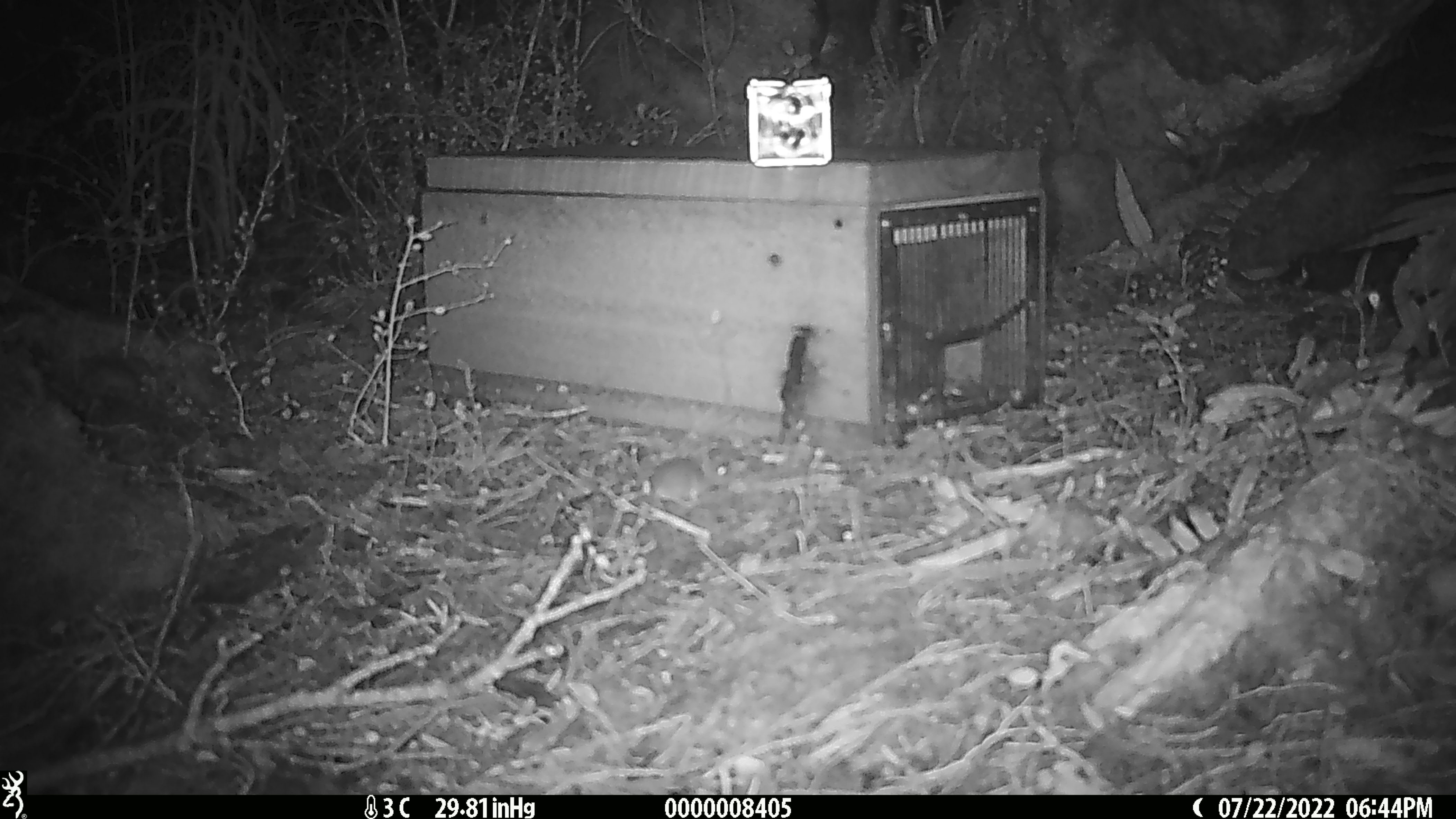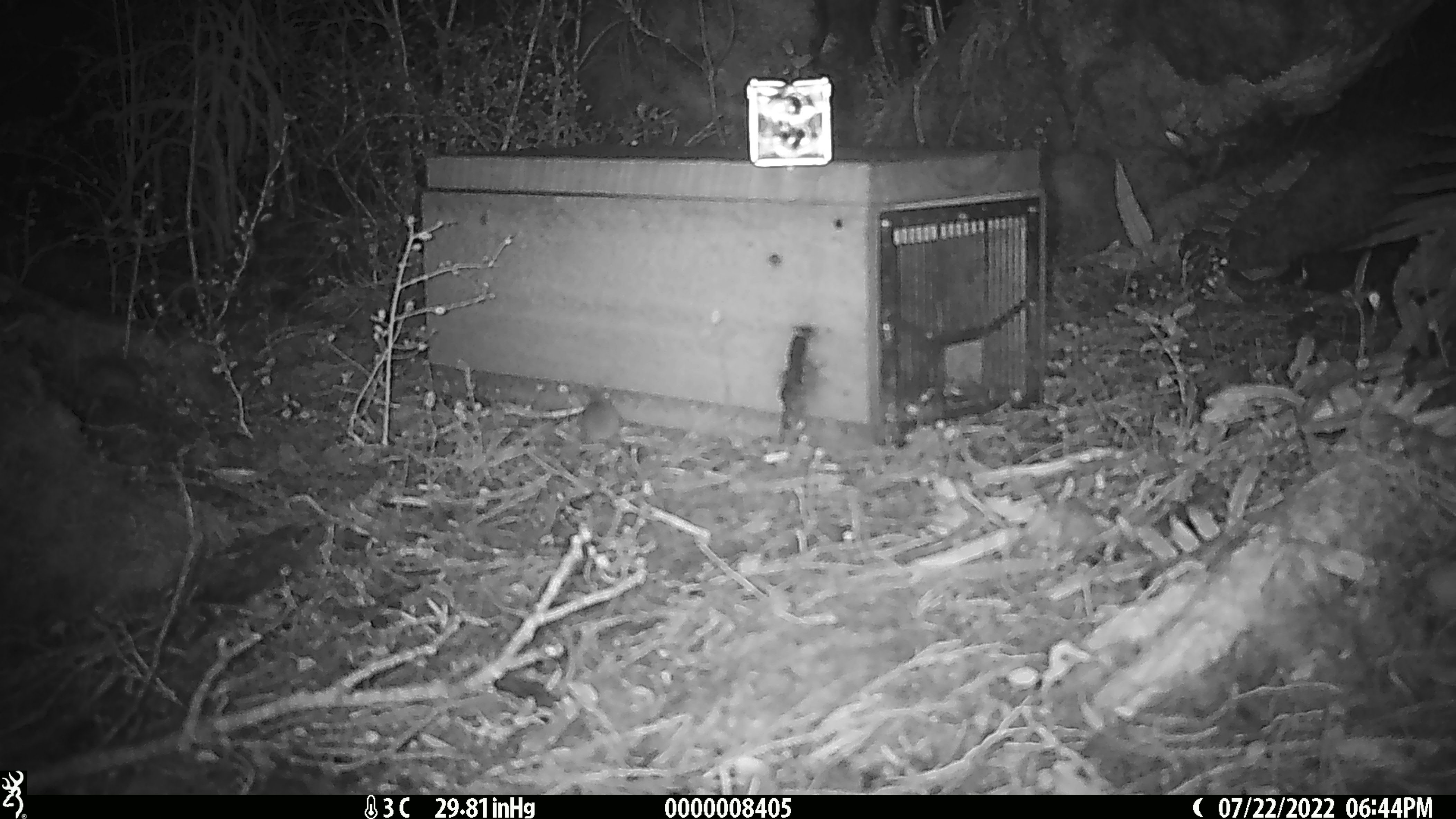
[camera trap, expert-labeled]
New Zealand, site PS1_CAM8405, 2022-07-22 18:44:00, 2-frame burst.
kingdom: Animalia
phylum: Chordata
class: Mammalia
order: Rodentia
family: Muridae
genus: Mus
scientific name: Mus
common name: mouse